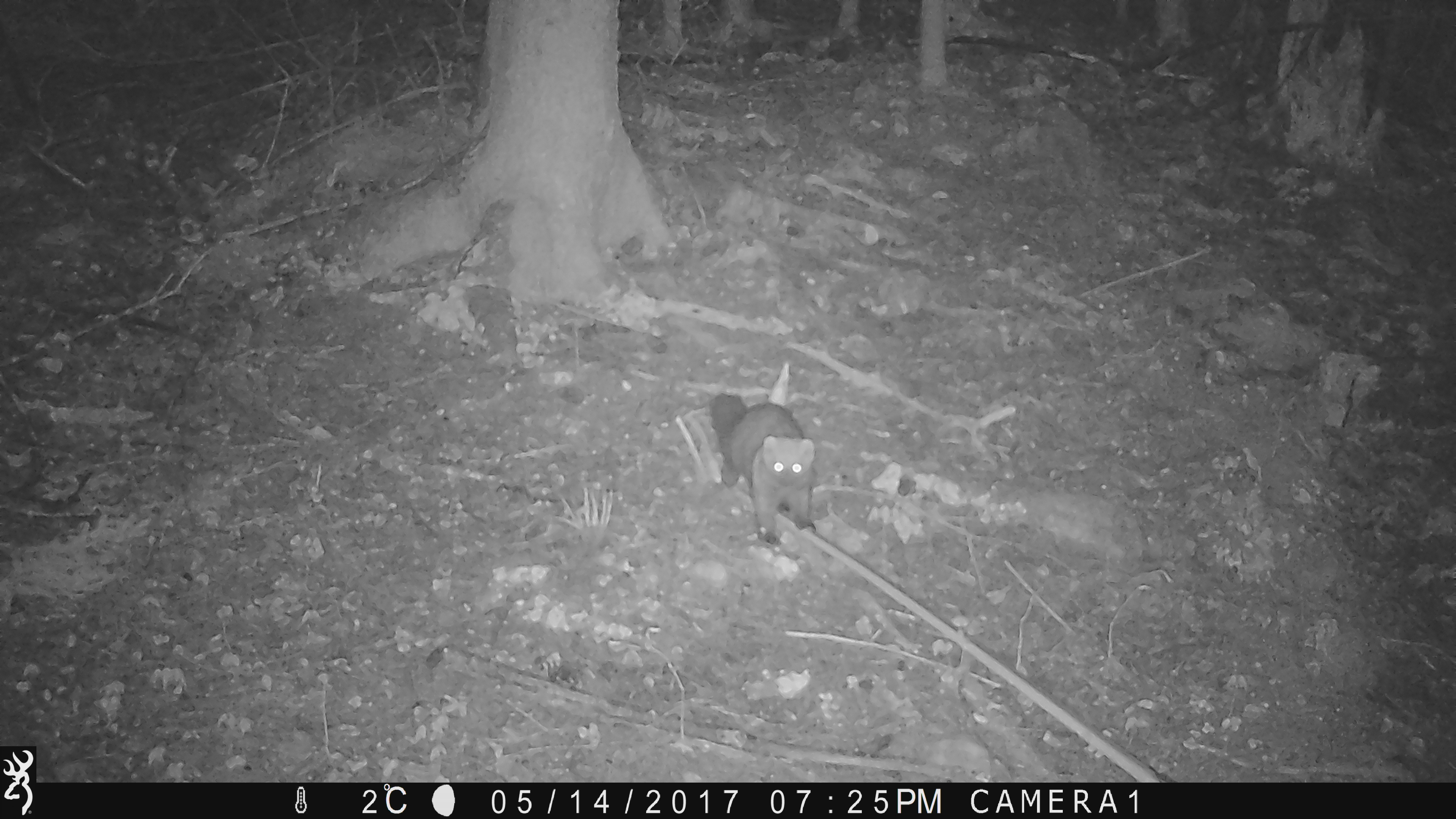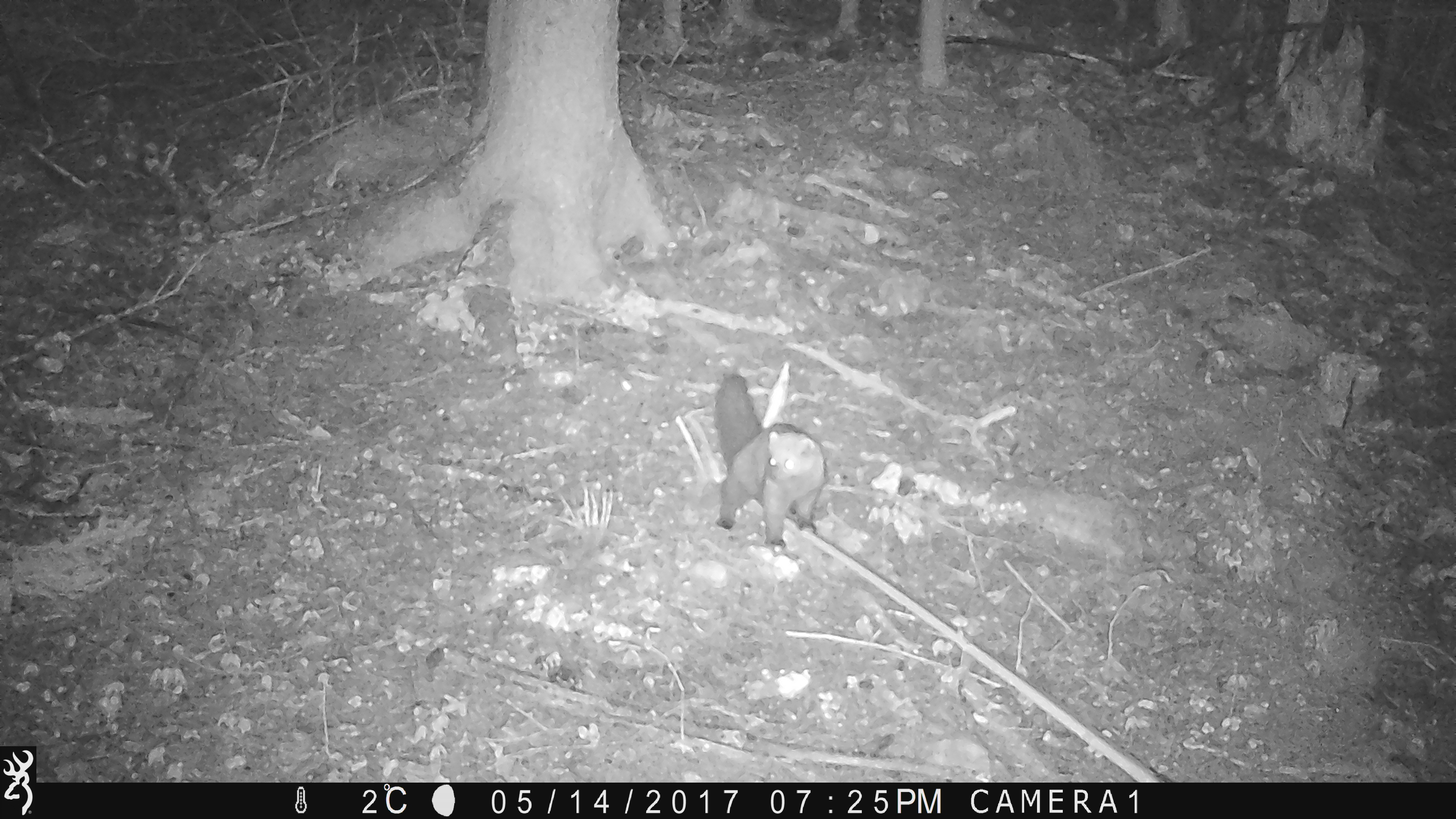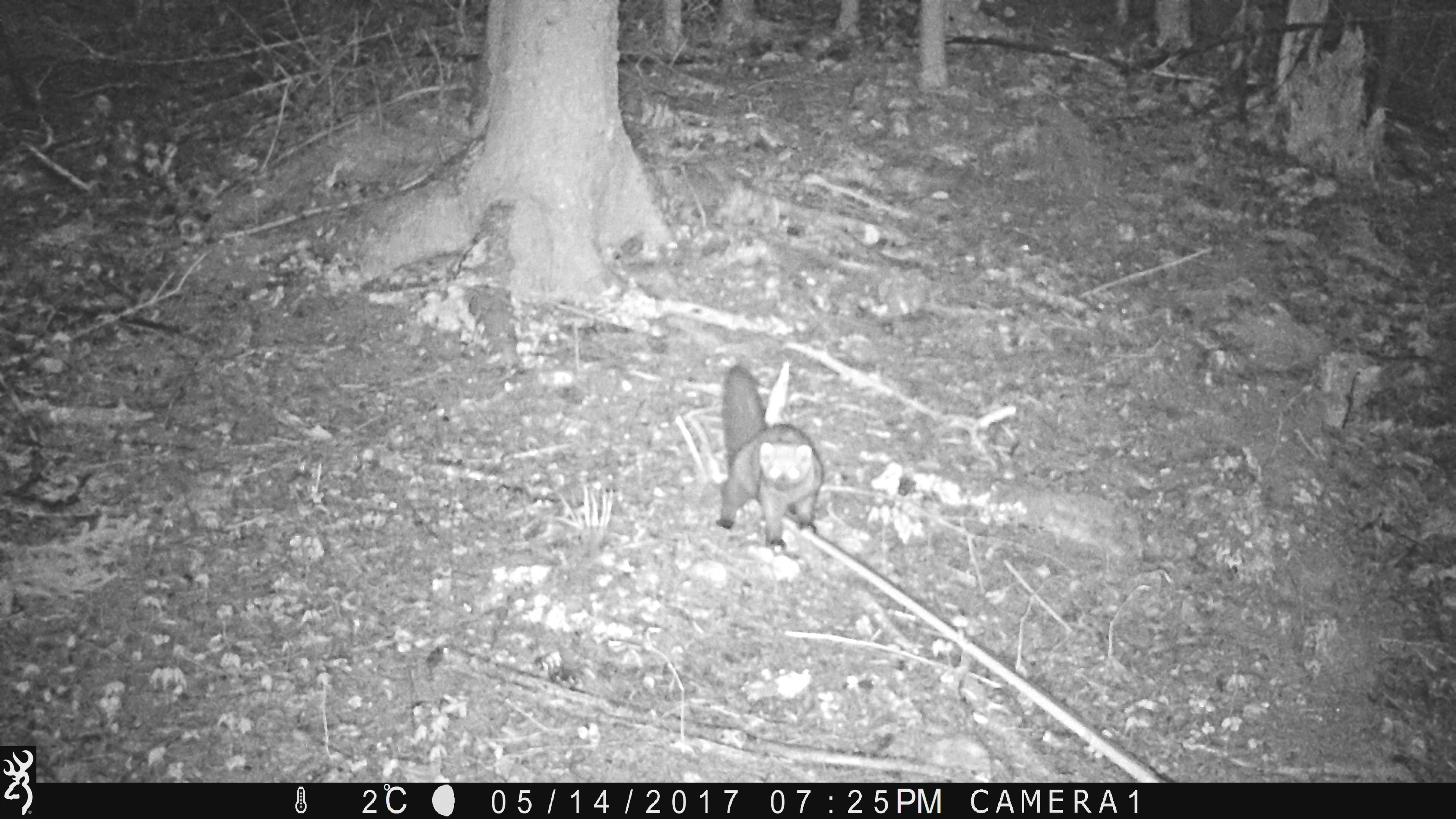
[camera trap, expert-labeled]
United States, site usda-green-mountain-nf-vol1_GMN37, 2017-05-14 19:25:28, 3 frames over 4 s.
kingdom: Animalia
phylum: Chordata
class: Mammalia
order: Carnivora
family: Mustelidae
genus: Pekania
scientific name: Pekania pennanti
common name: fisher